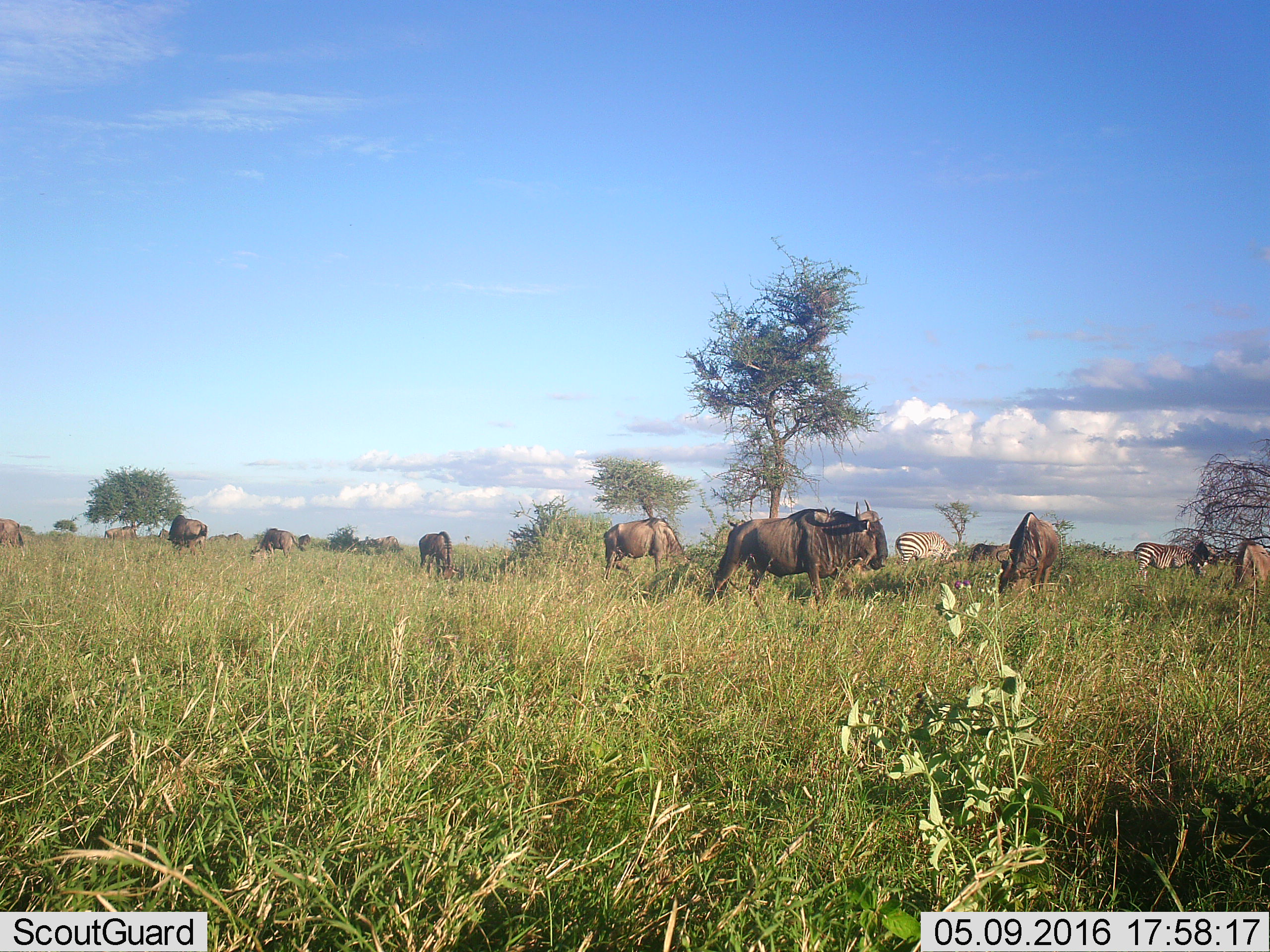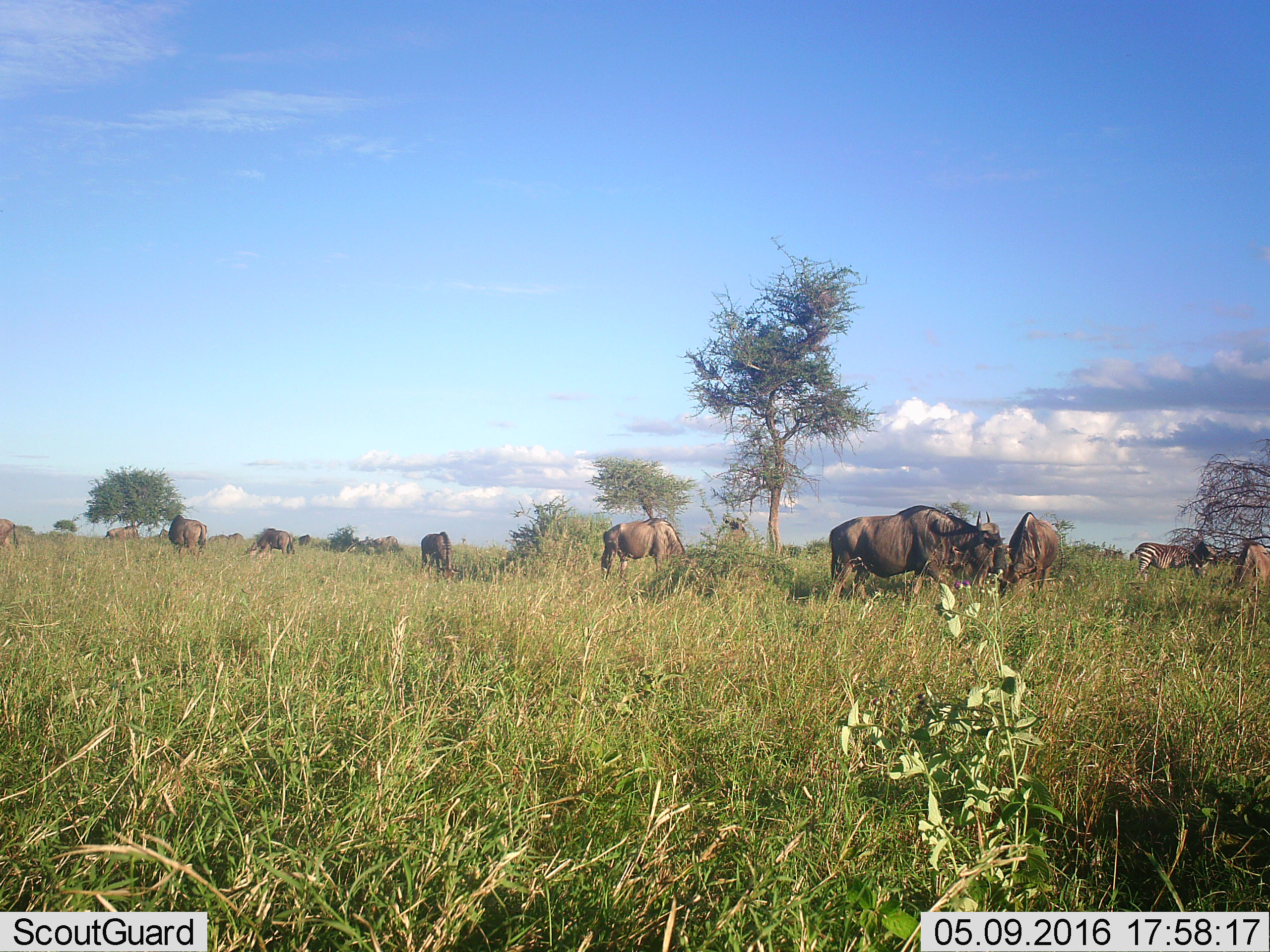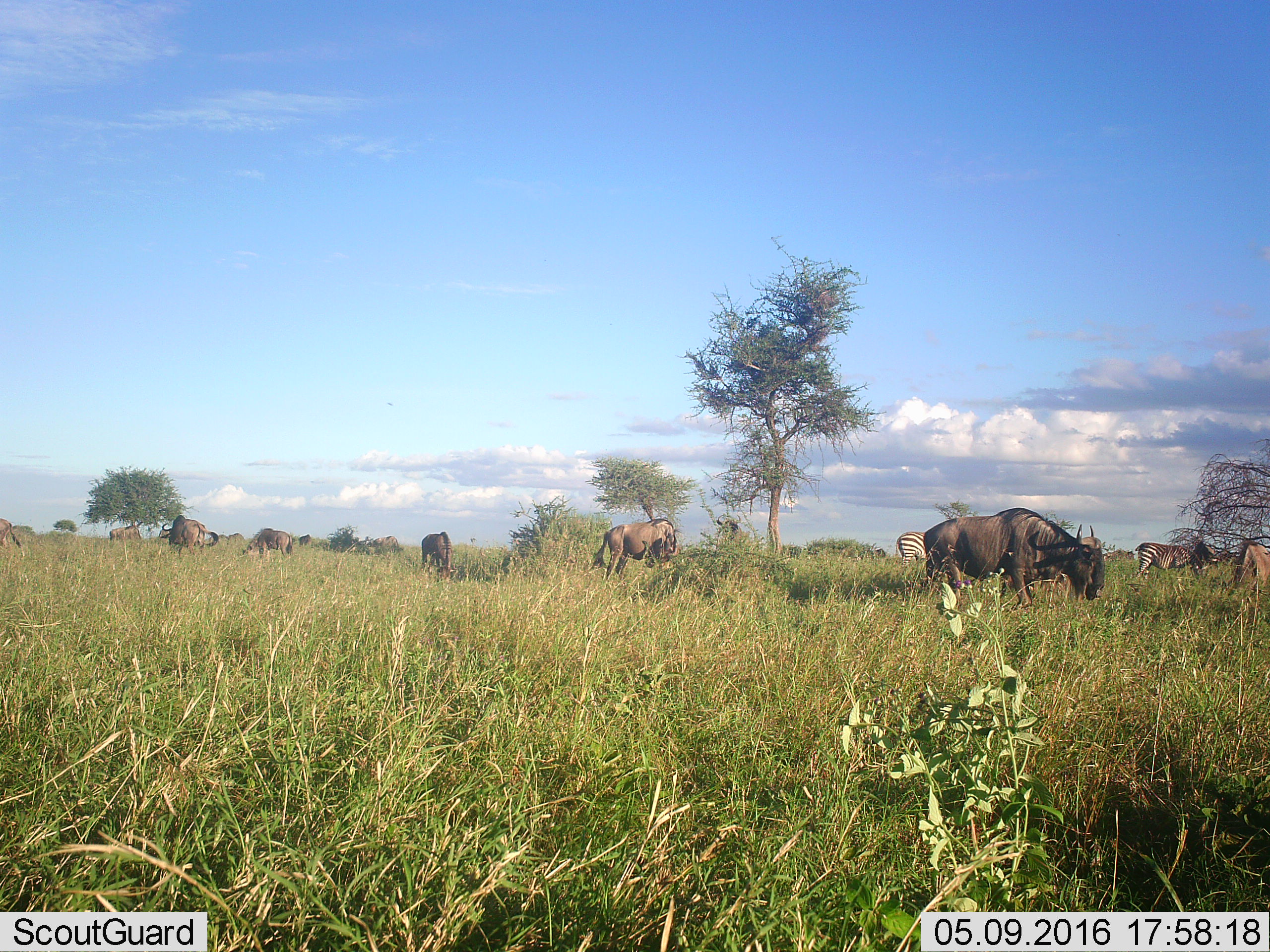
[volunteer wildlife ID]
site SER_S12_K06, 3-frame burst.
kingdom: Animalia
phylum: Chordata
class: Mammalia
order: Artiodactyla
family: Bovidae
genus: Connochaetes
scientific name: Connochaetes taurinus taurinus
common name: blue wildebeest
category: wildebeestblue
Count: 8.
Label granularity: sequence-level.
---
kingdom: Animalia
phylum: Chordata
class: Mammalia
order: Perissodactyla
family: Equidae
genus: Equus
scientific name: Equus quagga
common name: plains zebra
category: zebraplains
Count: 2.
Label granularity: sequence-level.